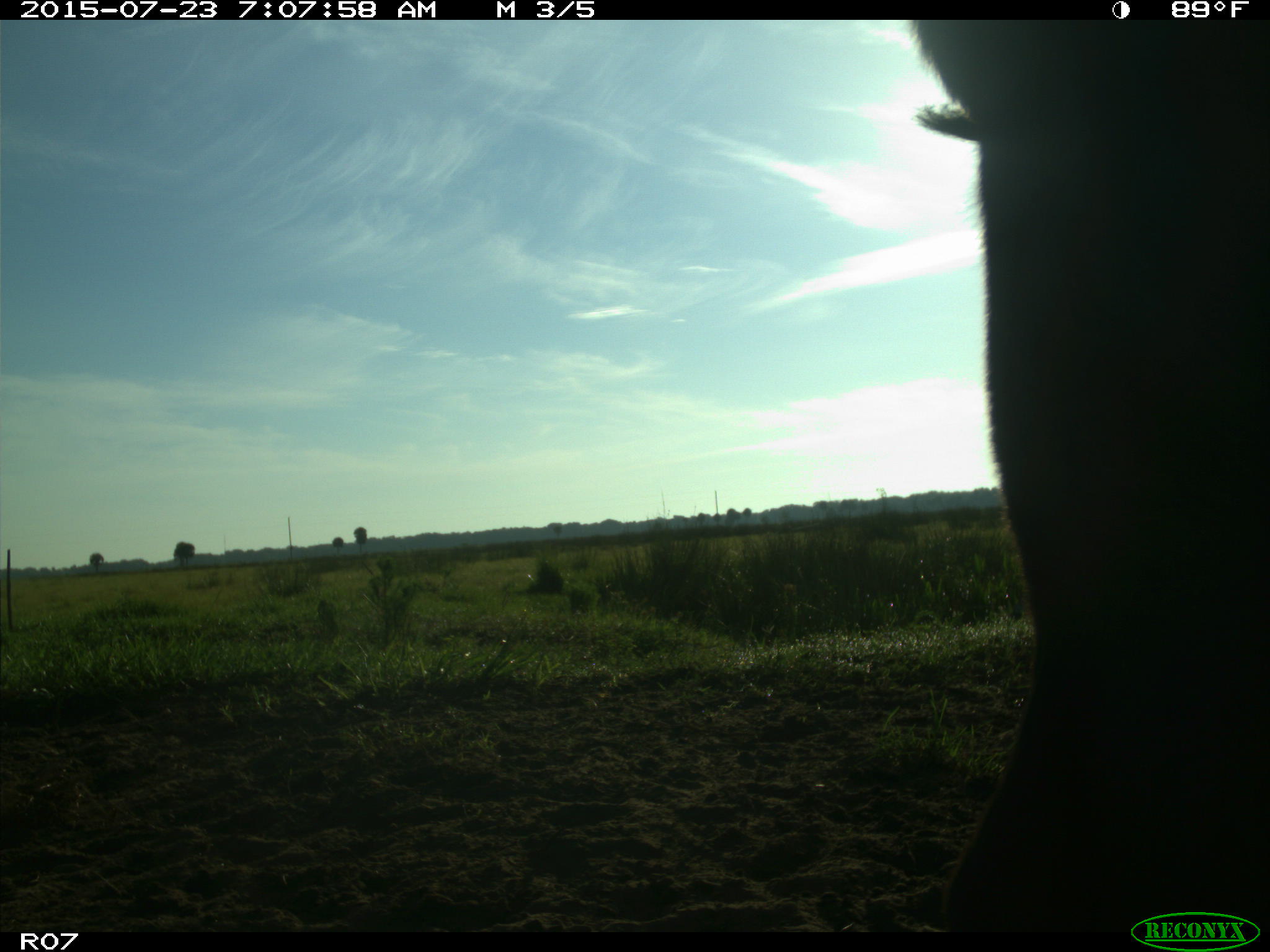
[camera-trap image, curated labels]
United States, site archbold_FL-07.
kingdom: Animalia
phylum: Chordata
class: Mammalia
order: Artiodactyla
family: Bovidae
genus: Bos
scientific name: Bos taurus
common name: domestic cow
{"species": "Bos taurus (domestic cow)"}